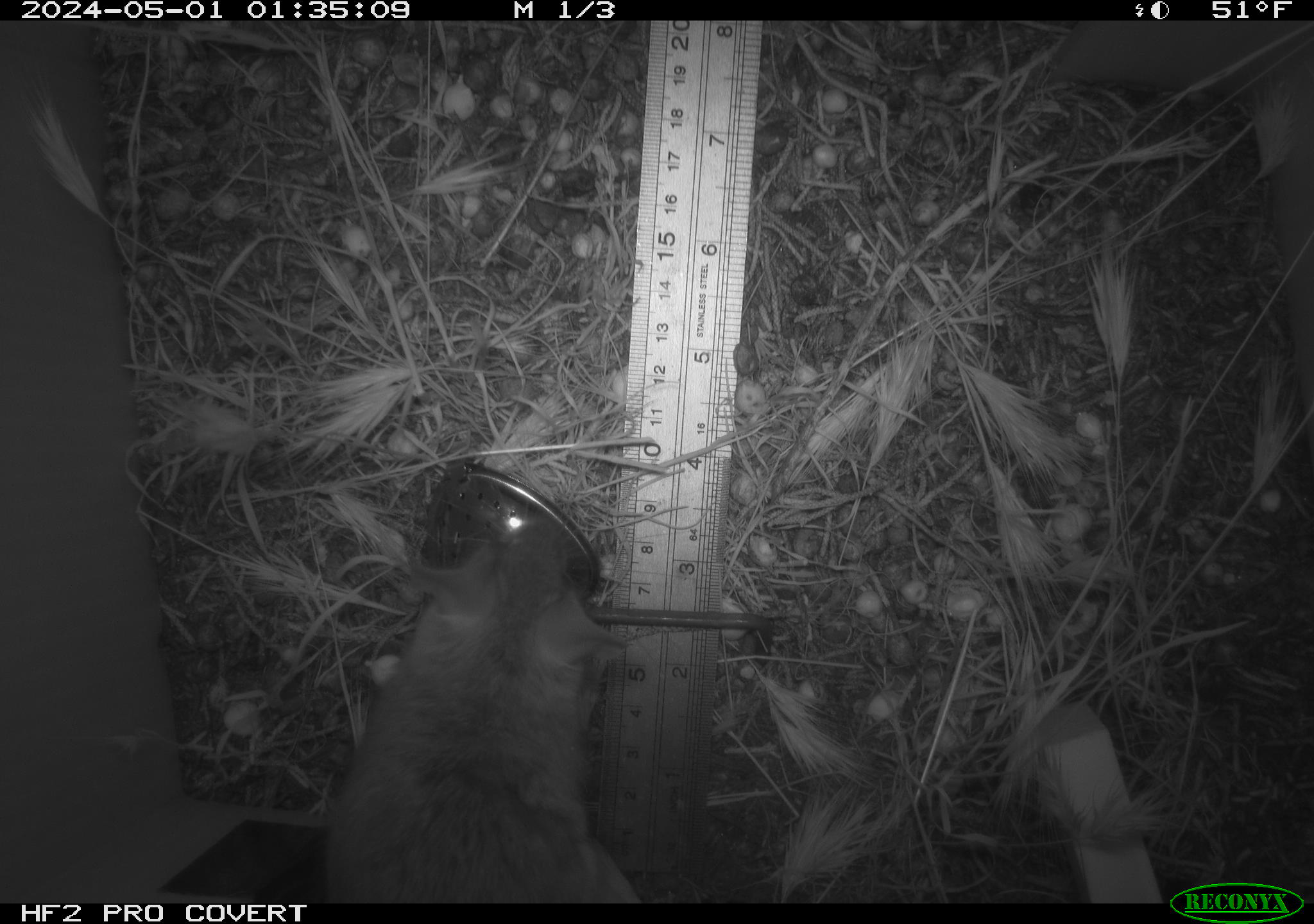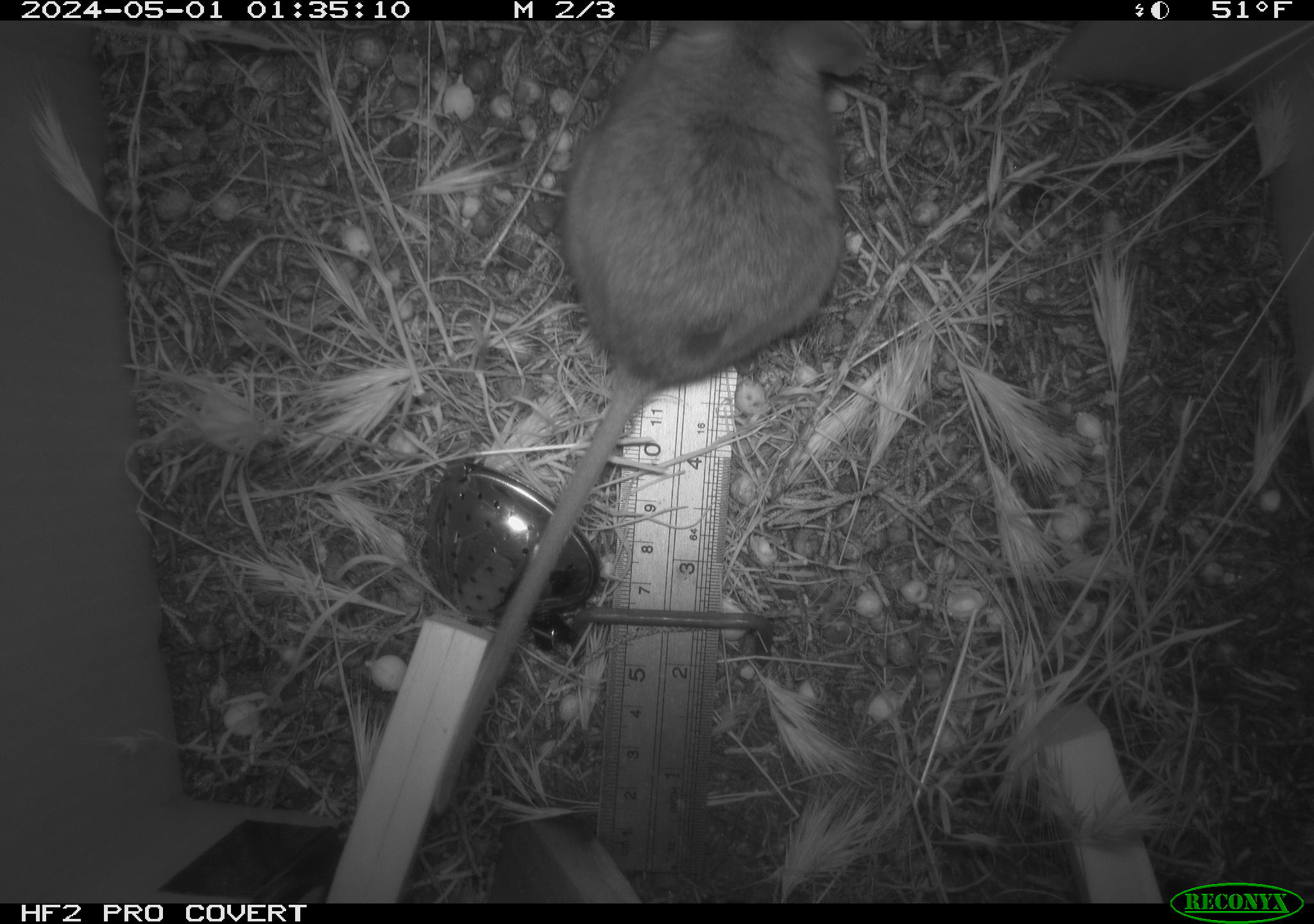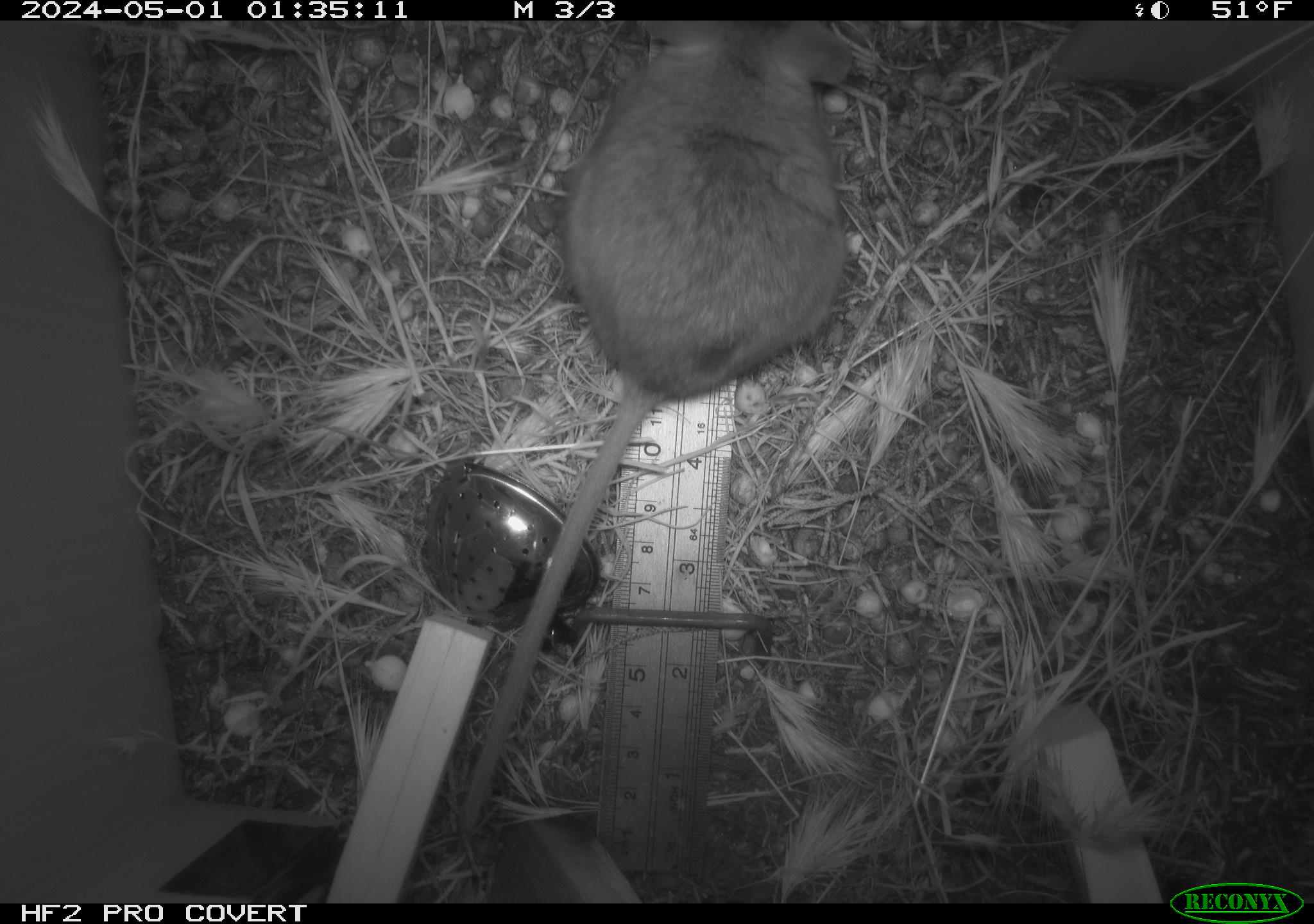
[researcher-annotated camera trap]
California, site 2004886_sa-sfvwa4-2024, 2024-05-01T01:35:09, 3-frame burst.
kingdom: Animalia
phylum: Chordata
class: Mammalia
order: Rodentia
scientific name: Rodentia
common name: mouse species